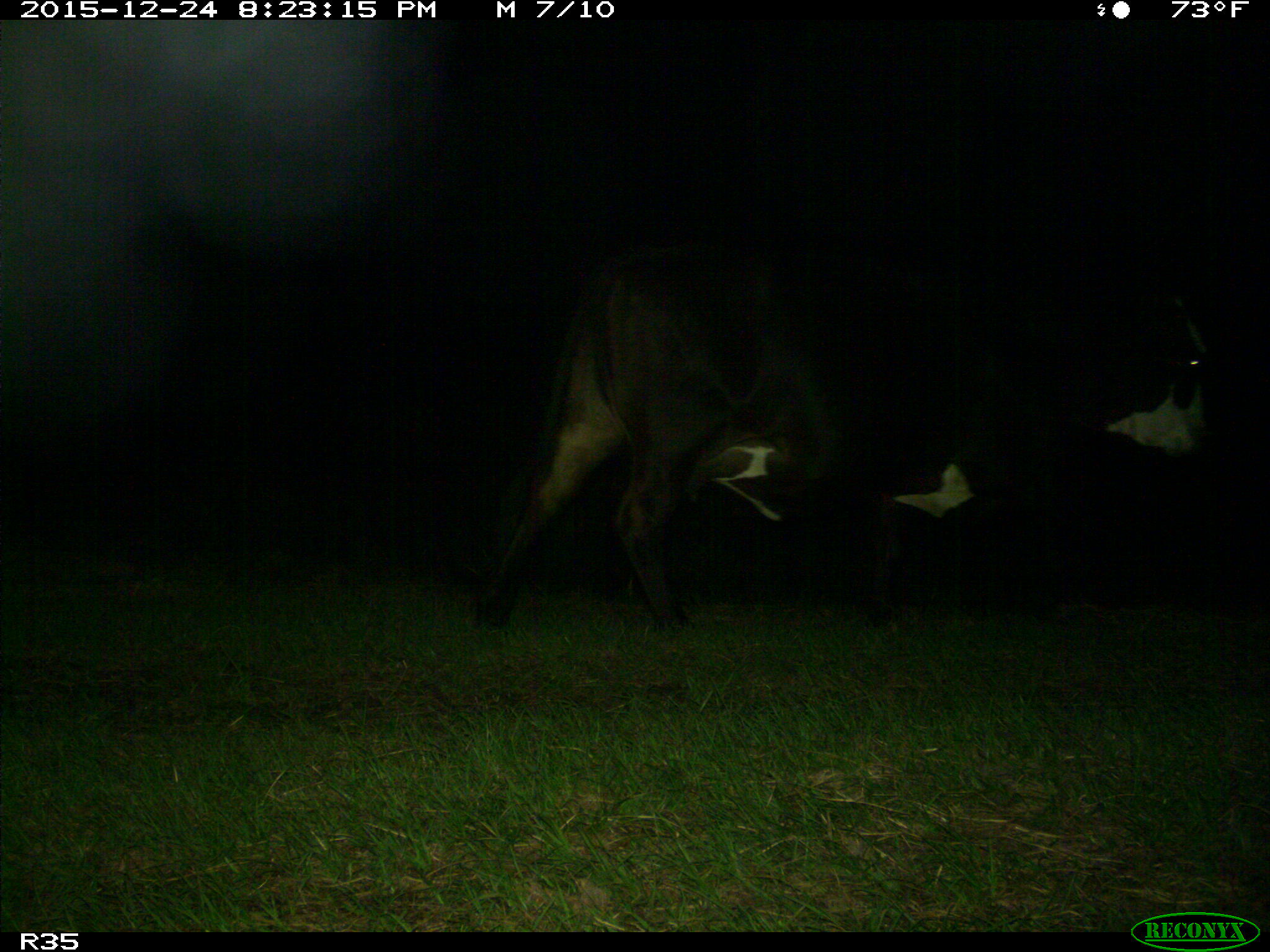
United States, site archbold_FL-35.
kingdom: Animalia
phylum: Chordata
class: Mammalia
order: Artiodactyla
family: Bovidae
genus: Bos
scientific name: Bos taurus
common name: domestic cow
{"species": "Bos taurus (domestic cow)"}